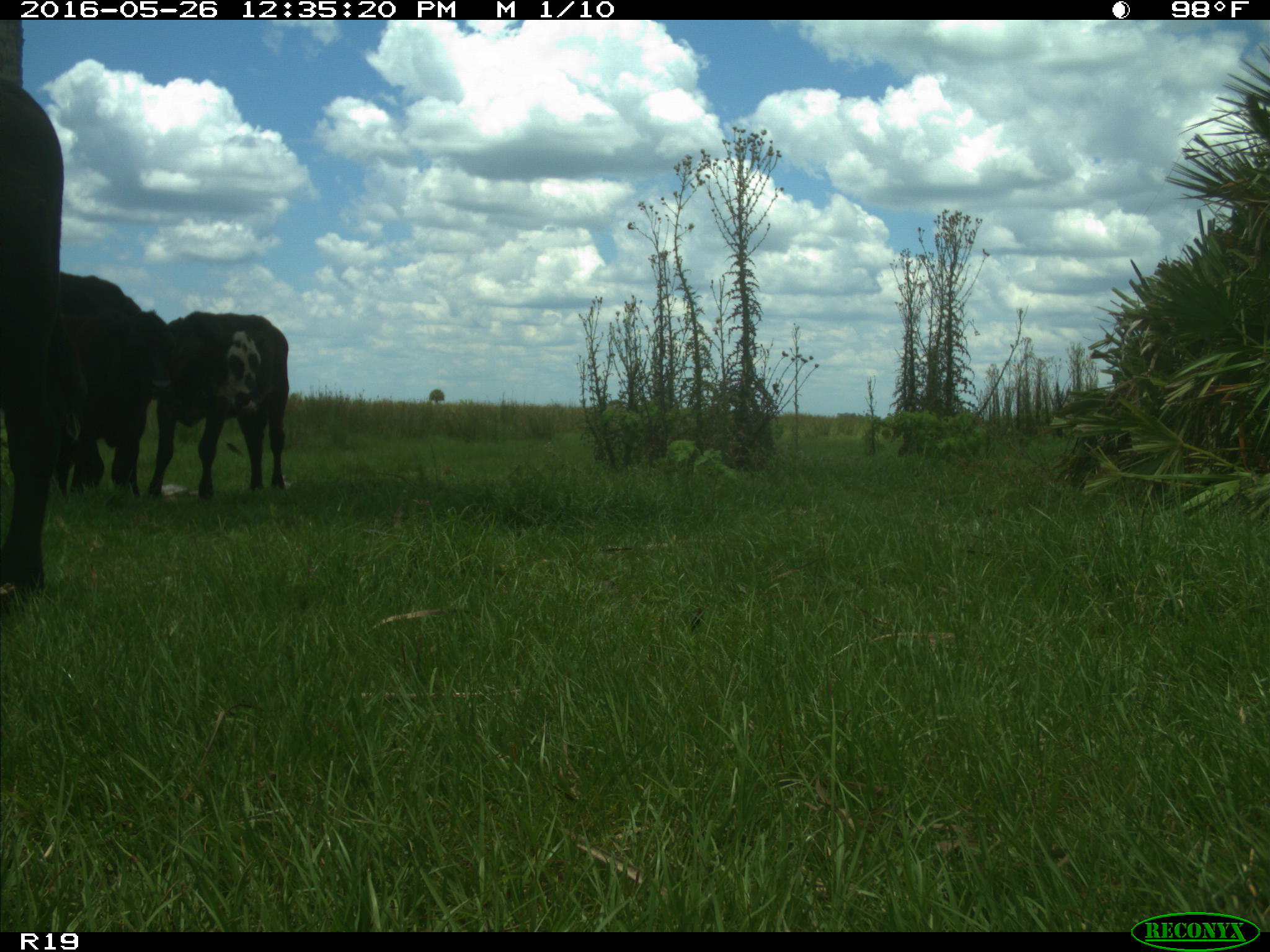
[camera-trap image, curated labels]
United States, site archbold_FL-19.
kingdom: Animalia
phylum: Chordata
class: Mammalia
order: Artiodactyla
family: Bovidae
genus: Bos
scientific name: Bos taurus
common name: domestic cow